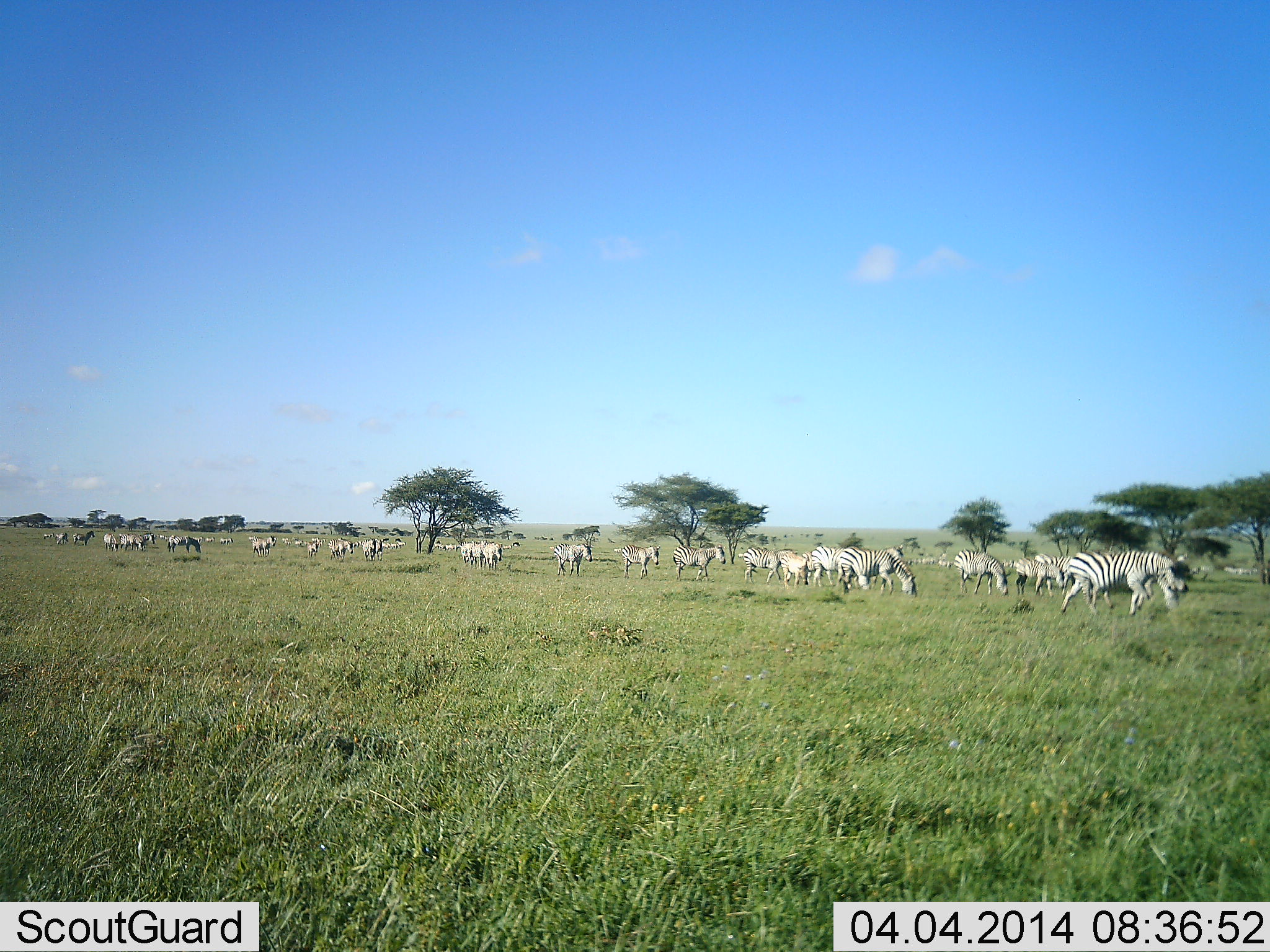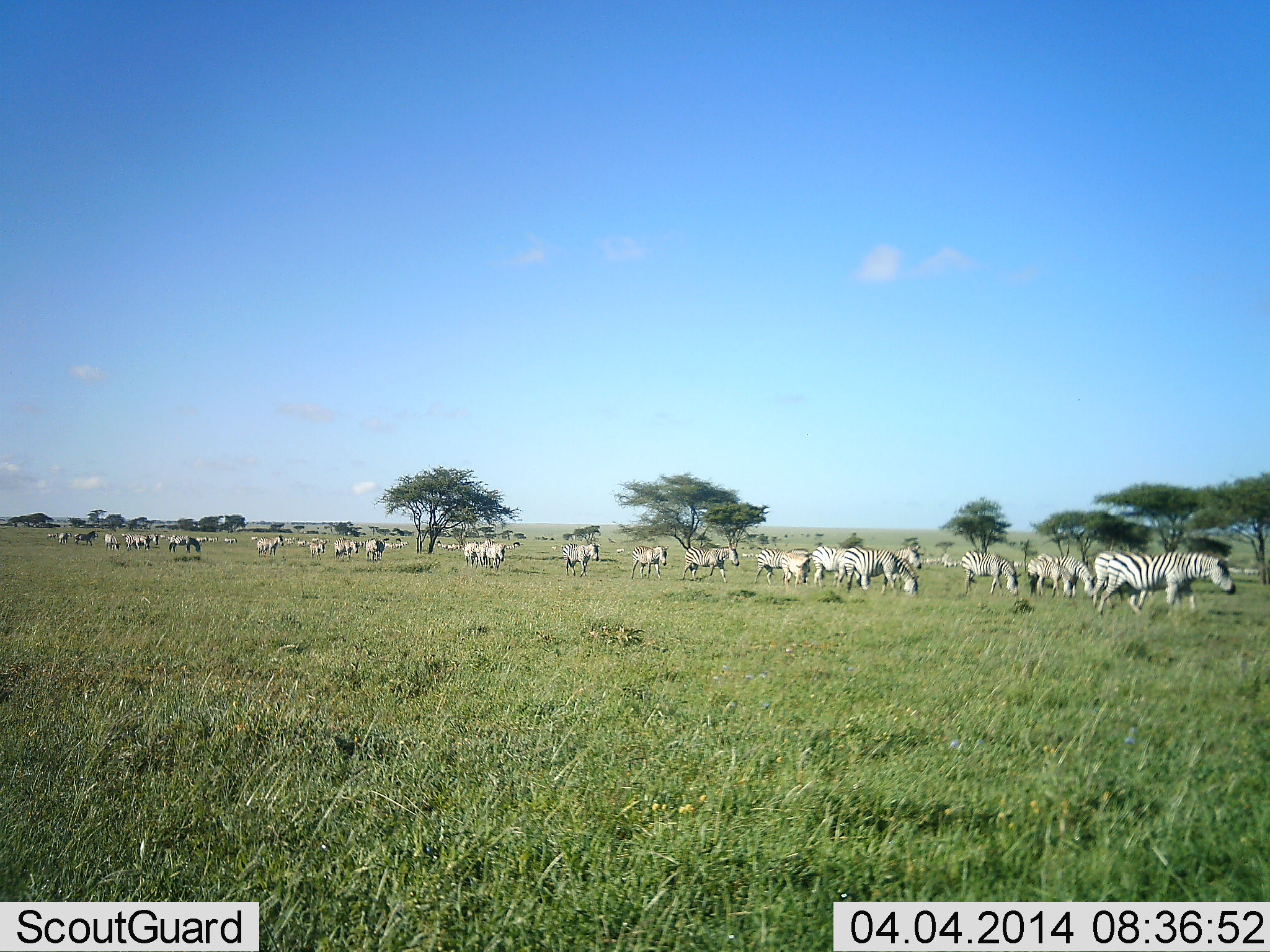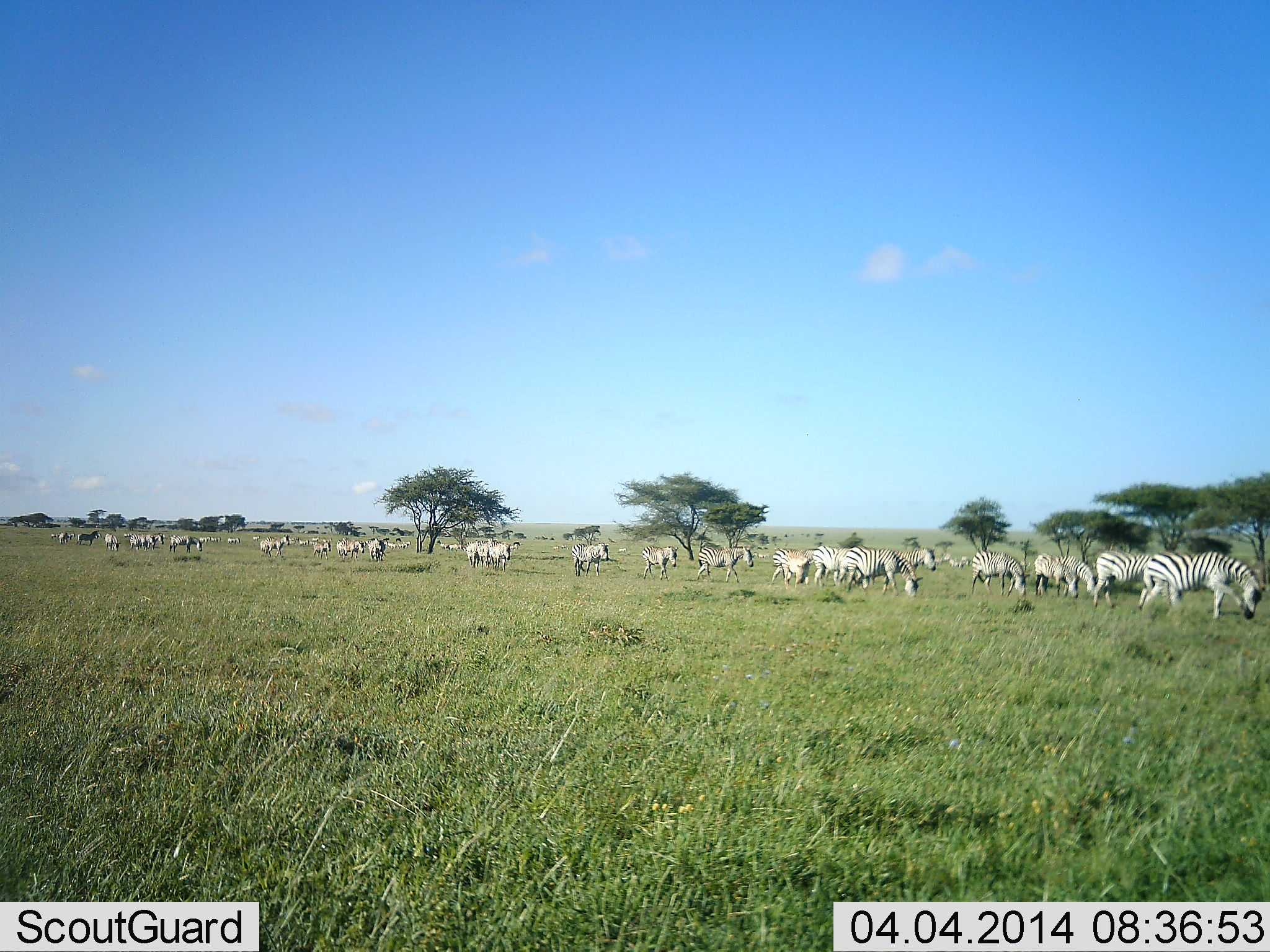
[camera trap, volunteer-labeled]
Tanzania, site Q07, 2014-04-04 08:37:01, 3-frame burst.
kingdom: Animalia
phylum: Chordata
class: Mammalia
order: Perissodactyla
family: Equidae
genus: Equus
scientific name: Equus quagga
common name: plains zebra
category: zebra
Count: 11-50.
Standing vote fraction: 20%.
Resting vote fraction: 10%.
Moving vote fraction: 100%.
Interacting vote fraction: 10%.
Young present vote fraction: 0%.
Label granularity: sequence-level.